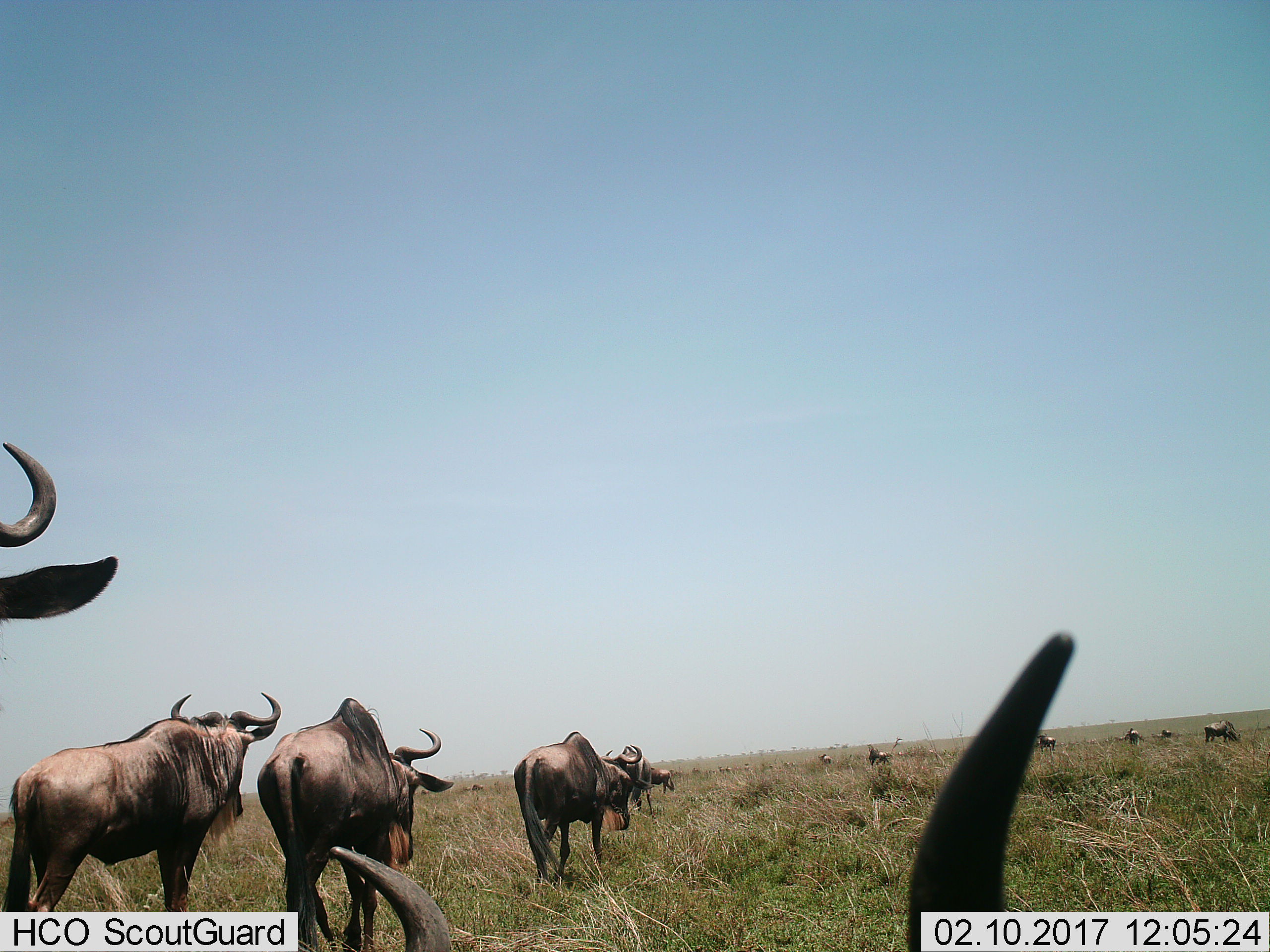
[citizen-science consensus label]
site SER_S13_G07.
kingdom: Animalia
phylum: Chordata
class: Mammalia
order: Artiodactyla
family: Bovidae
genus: Connochaetes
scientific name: Connochaetes taurinus taurinus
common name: blue wildebeest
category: wildebeestblue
Wildebeestblue (blue wildebeest) (Connochaetes taurinus taurinus), count 11-50. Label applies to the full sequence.